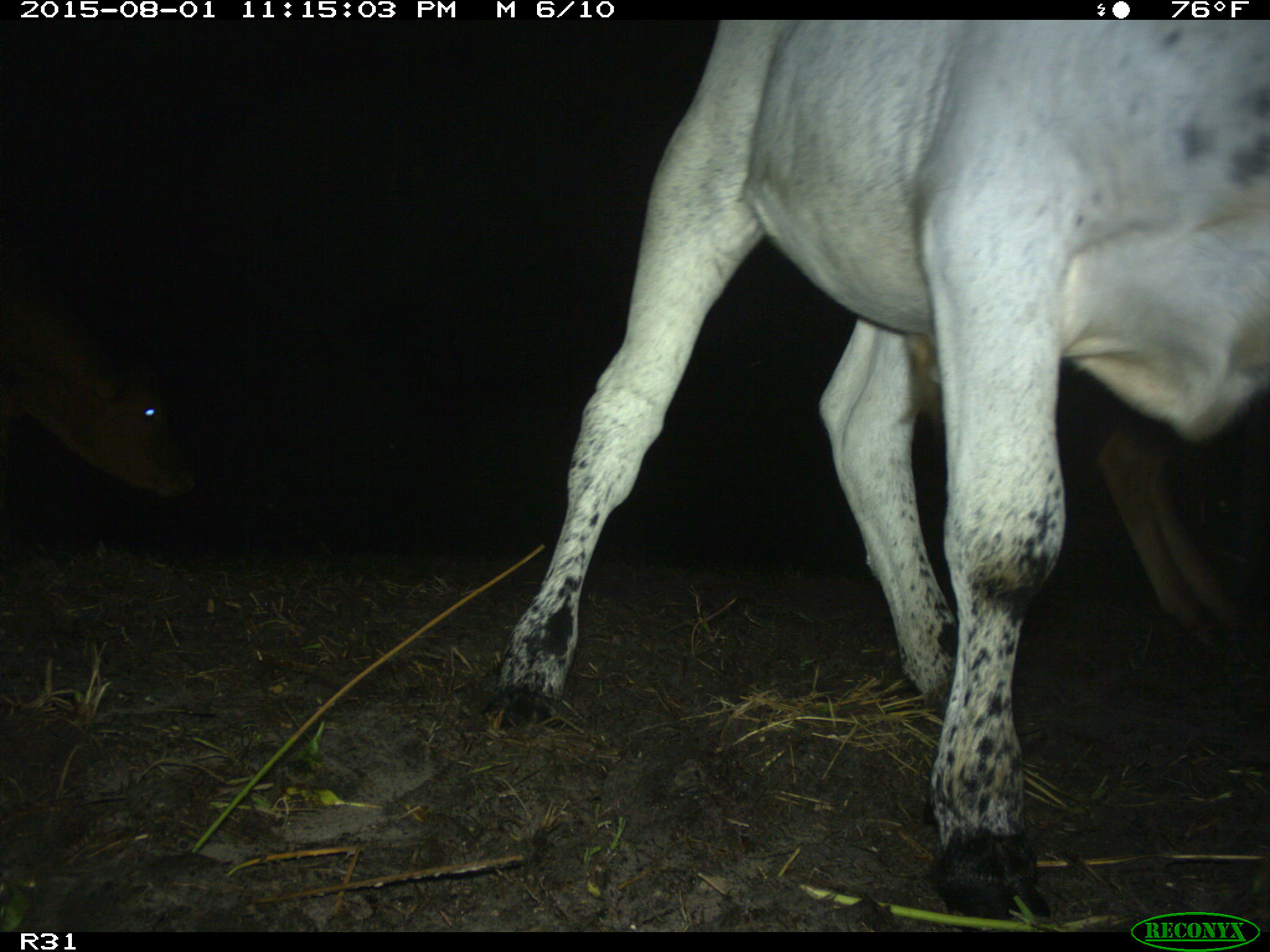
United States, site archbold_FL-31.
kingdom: Animalia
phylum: Chordata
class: Mammalia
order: Artiodactyla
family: Bovidae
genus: Bos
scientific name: Bos taurus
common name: domestic cow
Bos taurus (domestic cow).